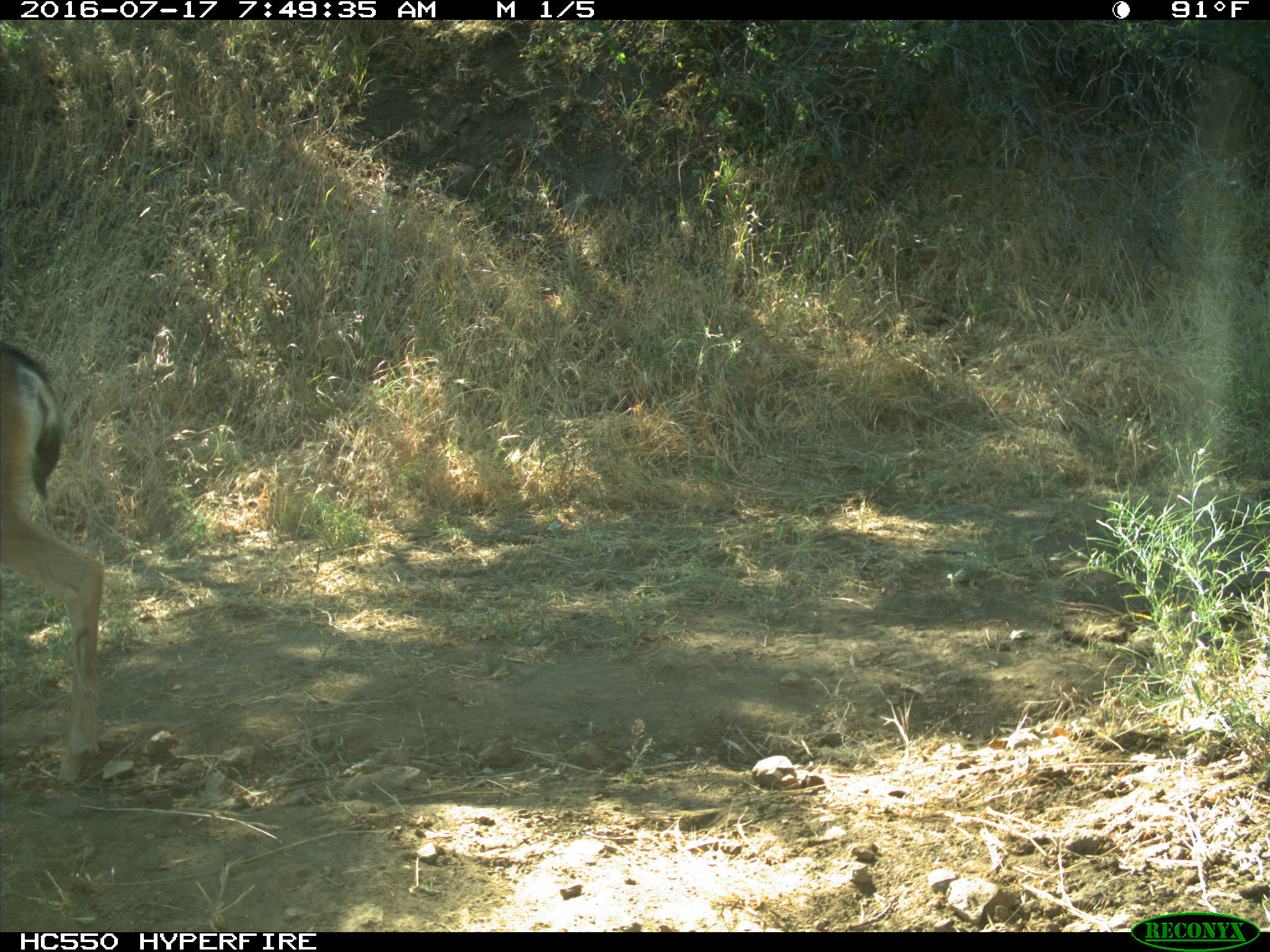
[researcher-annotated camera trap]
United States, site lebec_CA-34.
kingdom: Animalia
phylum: Chordata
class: Mammalia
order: Artiodactyla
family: Cervidae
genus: Odocoileus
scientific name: Odocoileus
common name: deer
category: unidentified deer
Unidentified deer (deer) (Odocoileus).